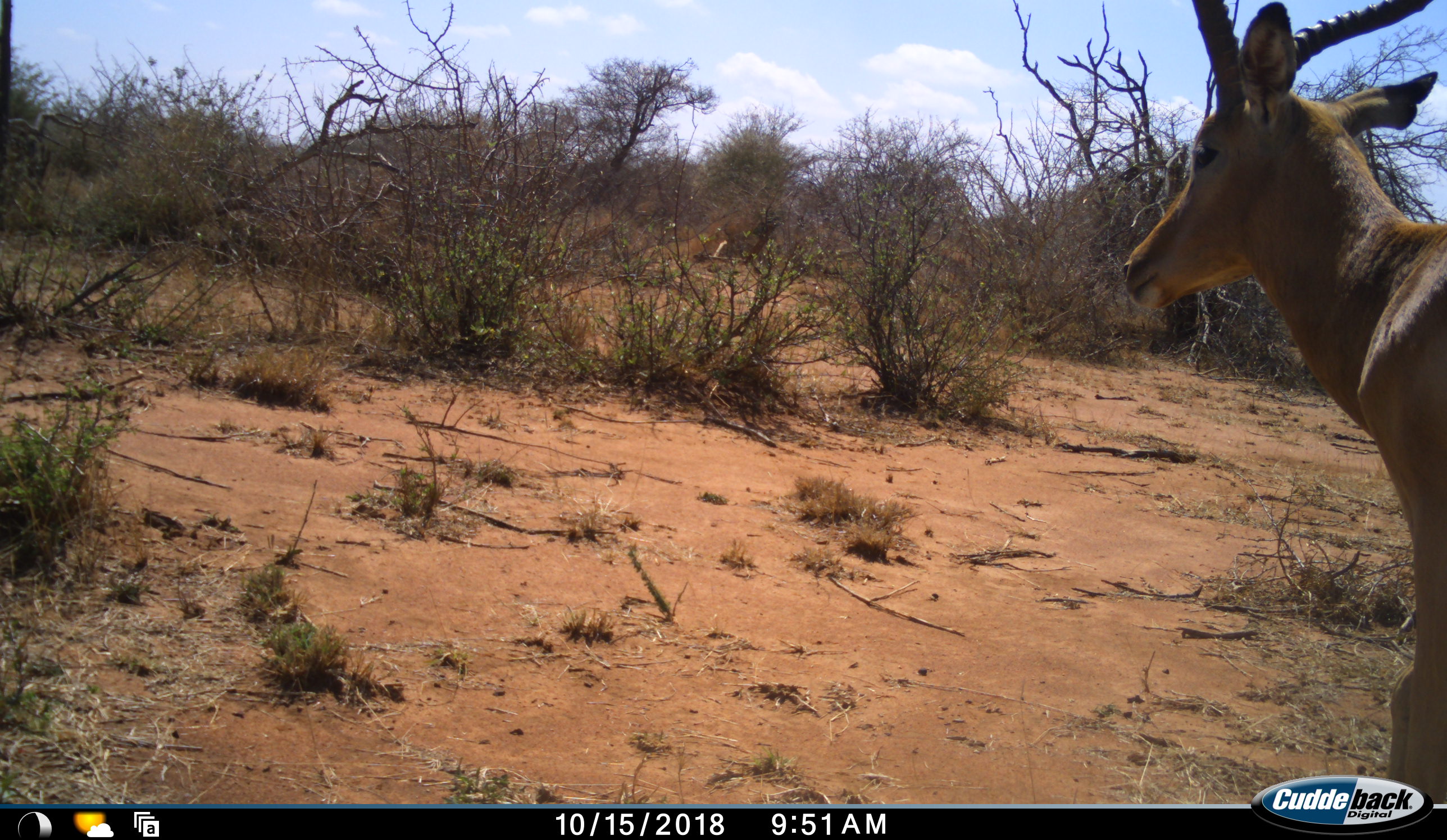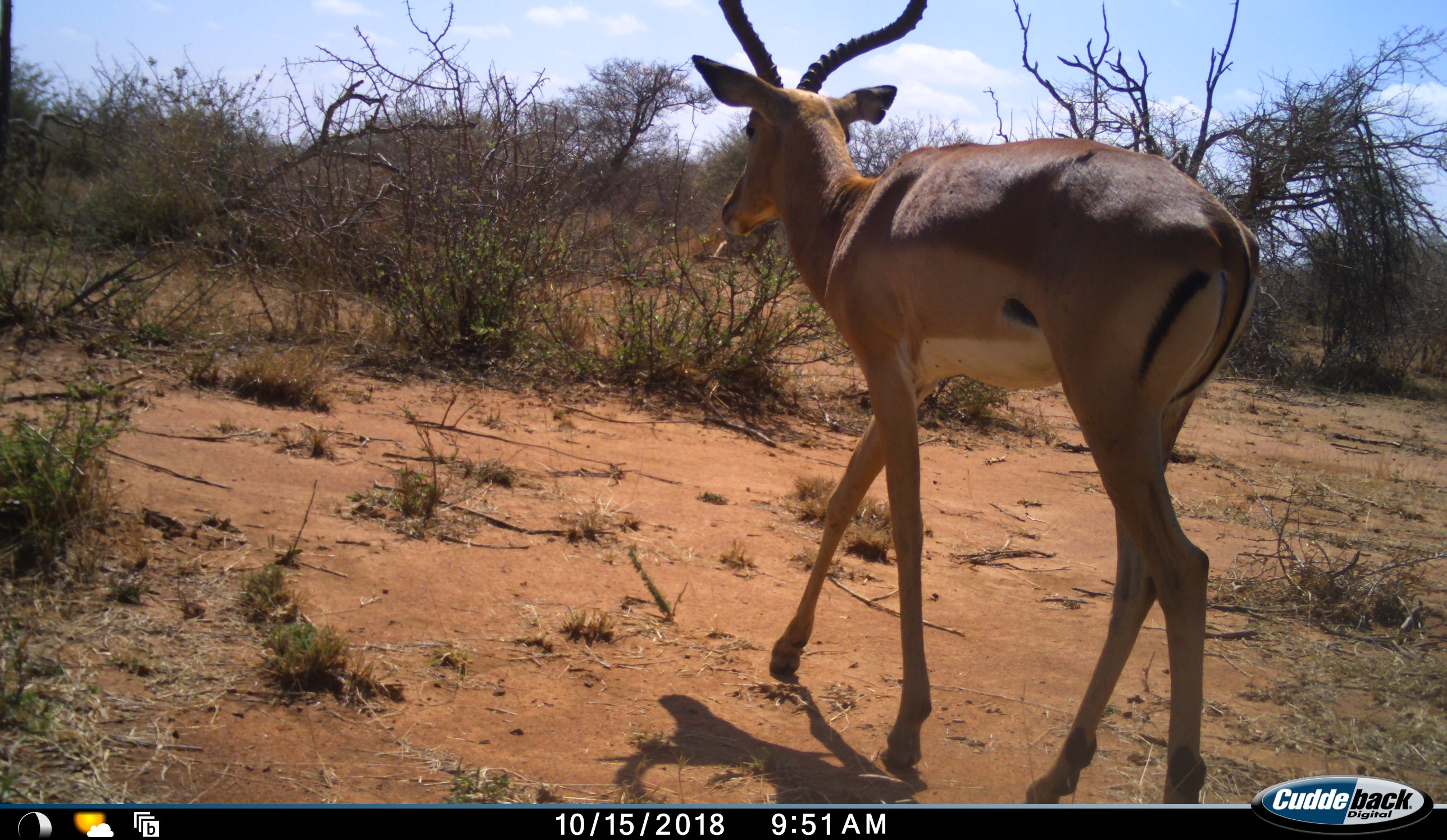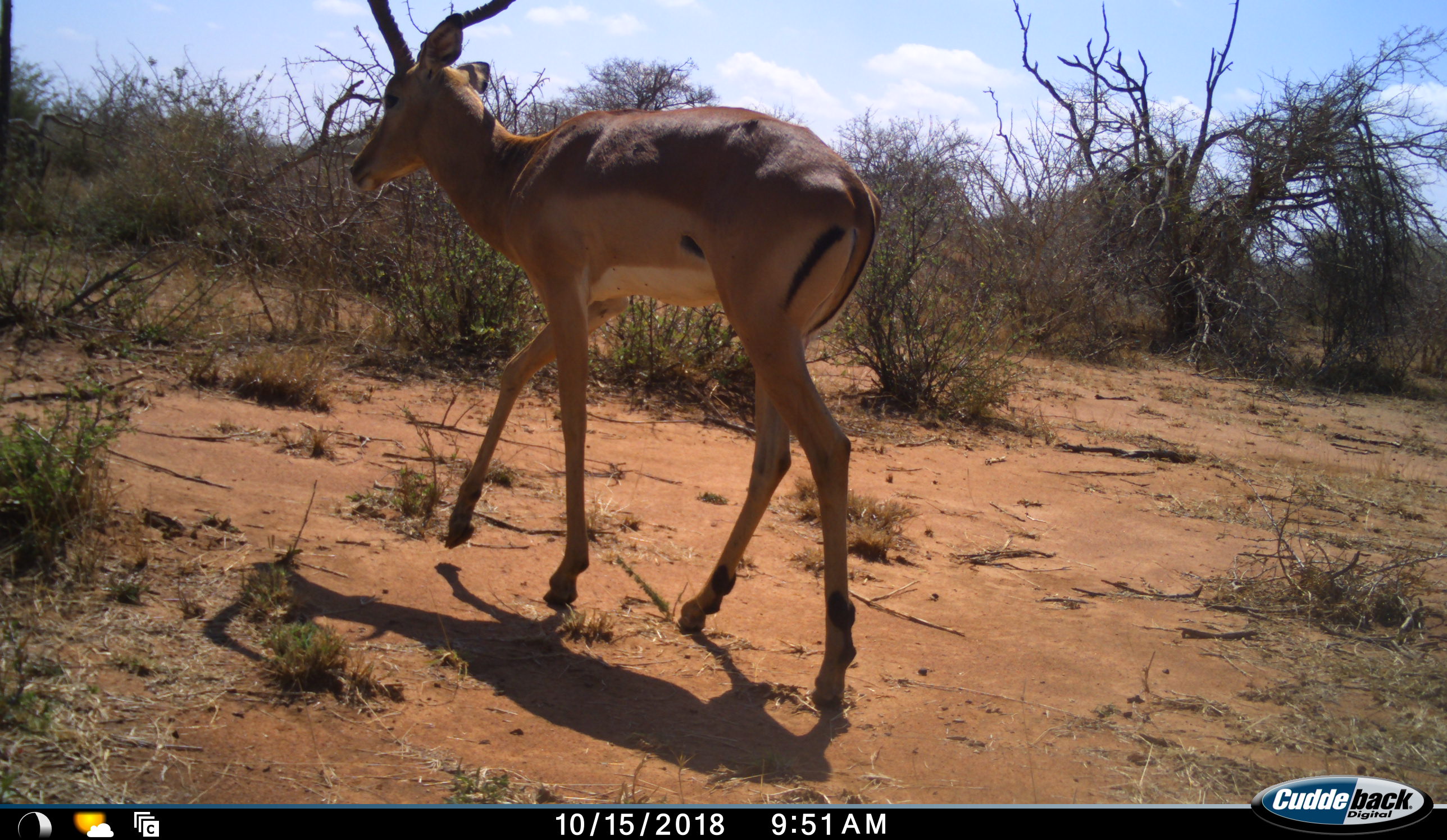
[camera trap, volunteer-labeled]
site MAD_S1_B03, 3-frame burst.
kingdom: Animalia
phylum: Chordata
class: Mammalia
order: Artiodactyla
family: Bovidae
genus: Aepyceros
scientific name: Aepyceros melampus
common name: impala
Impala (Aepyceros melampus), count 1. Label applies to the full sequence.